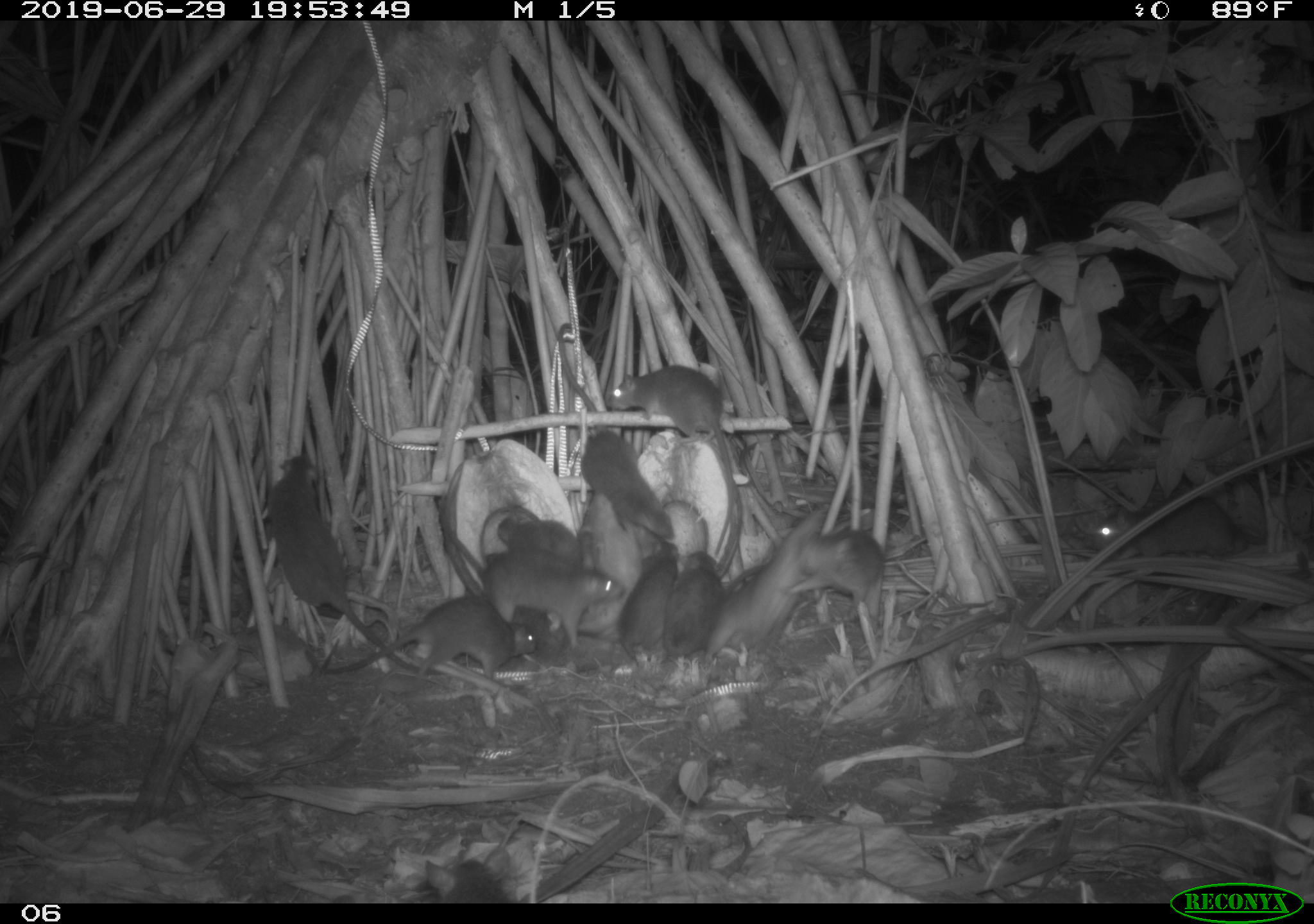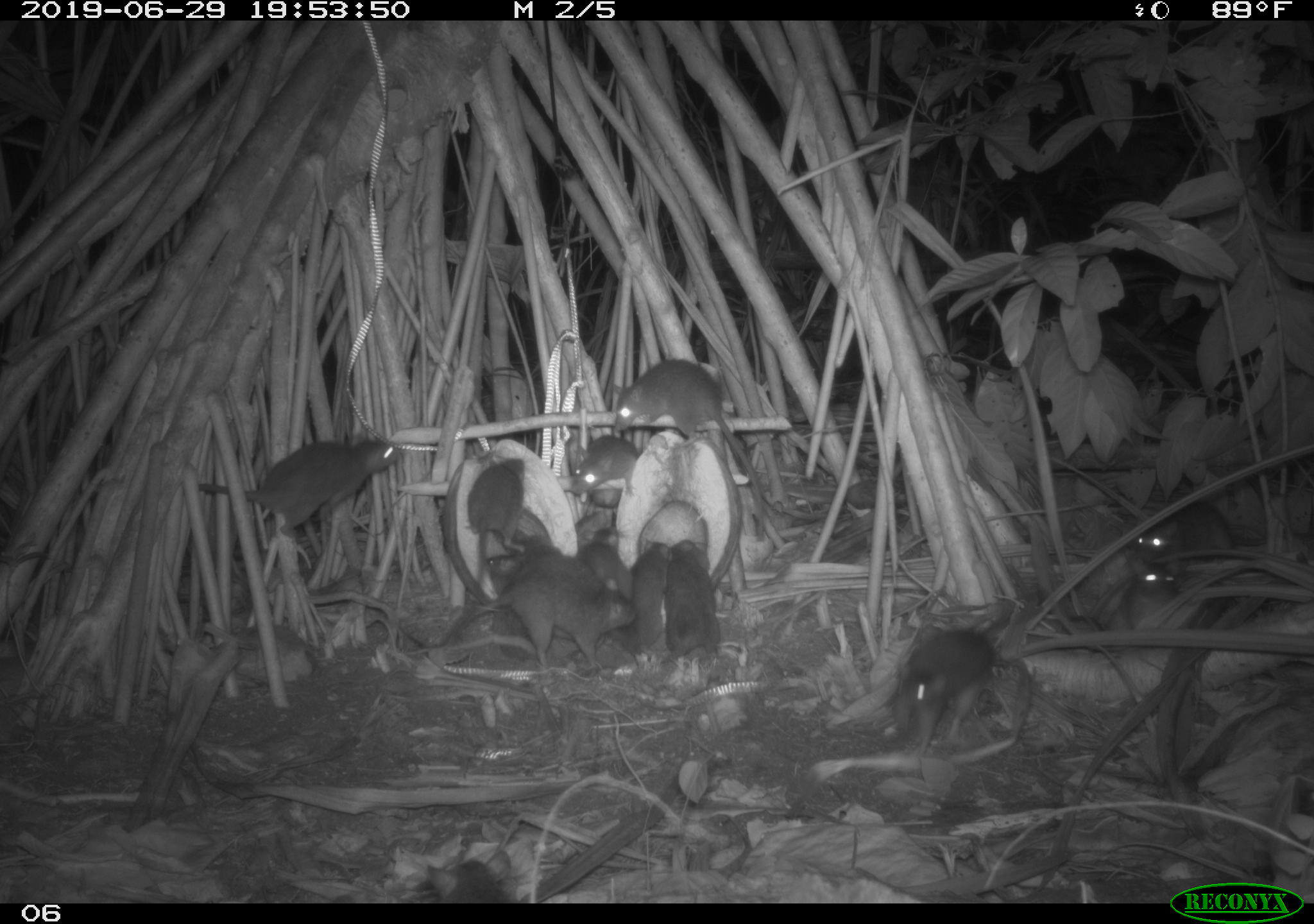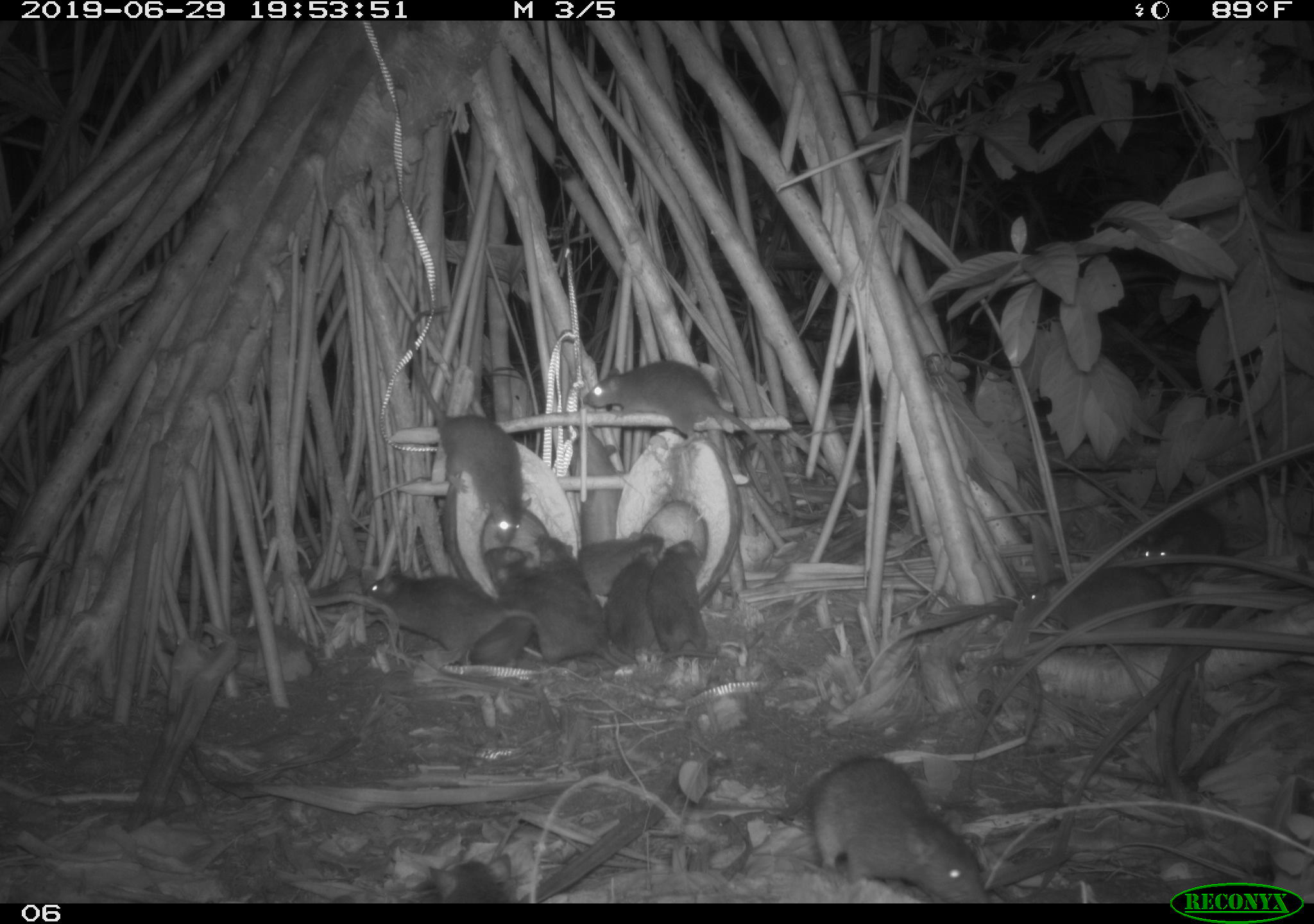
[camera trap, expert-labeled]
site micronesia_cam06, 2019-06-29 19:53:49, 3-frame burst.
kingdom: Animalia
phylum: Chordata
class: Mammalia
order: Rodentia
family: Muridae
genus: Rattus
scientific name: Rattus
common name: rat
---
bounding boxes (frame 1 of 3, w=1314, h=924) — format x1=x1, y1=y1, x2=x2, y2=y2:
rat: x1=270, y1=451, x2=461, y2=689; x1=553, y1=325, x2=685, y2=546; x1=441, y1=515, x2=629, y2=665; x1=604, y1=362, x2=752, y2=518; x1=303, y1=592, x2=542, y2=680; x1=708, y1=508, x2=826, y2=676; x1=1093, y1=492, x2=1281, y2=568; x1=784, y1=523, x2=898, y2=631; x1=583, y1=489, x2=647, y2=661; x1=610, y1=543, x2=685, y2=662; x1=663, y1=550, x2=729, y2=677; x1=497, y1=511, x2=610, y2=570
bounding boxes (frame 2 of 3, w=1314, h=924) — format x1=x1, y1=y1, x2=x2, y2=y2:
rat: x1=198, y1=413, x2=402, y2=535; x1=478, y1=558, x2=626, y2=661; x1=608, y1=347, x2=767, y2=441; x1=890, y1=626, x2=1007, y2=739; x1=1130, y1=492, x2=1254, y2=575; x1=665, y1=542, x2=740, y2=672; x1=453, y1=537, x2=533, y2=653; x1=628, y1=527, x2=685, y2=664; x1=462, y1=457, x2=539, y2=552; x1=576, y1=526, x2=638, y2=625; x1=1116, y1=549, x2=1191, y2=619; x1=574, y1=431, x2=644, y2=502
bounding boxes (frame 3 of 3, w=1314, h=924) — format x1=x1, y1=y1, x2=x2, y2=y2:
rat: x1=585, y1=359, x2=801, y2=527; x1=411, y1=305, x2=536, y2=551; x1=801, y1=752, x2=991, y2=901; x1=361, y1=555, x2=550, y2=667; x1=495, y1=558, x2=630, y2=674; x1=1021, y1=561, x2=1185, y2=651; x1=660, y1=538, x2=768, y2=667; x1=463, y1=543, x2=540, y2=671; x1=574, y1=527, x2=667, y2=607; x1=1137, y1=498, x2=1227, y2=577; x1=603, y1=551, x2=664, y2=663; x1=529, y1=529, x2=604, y2=619